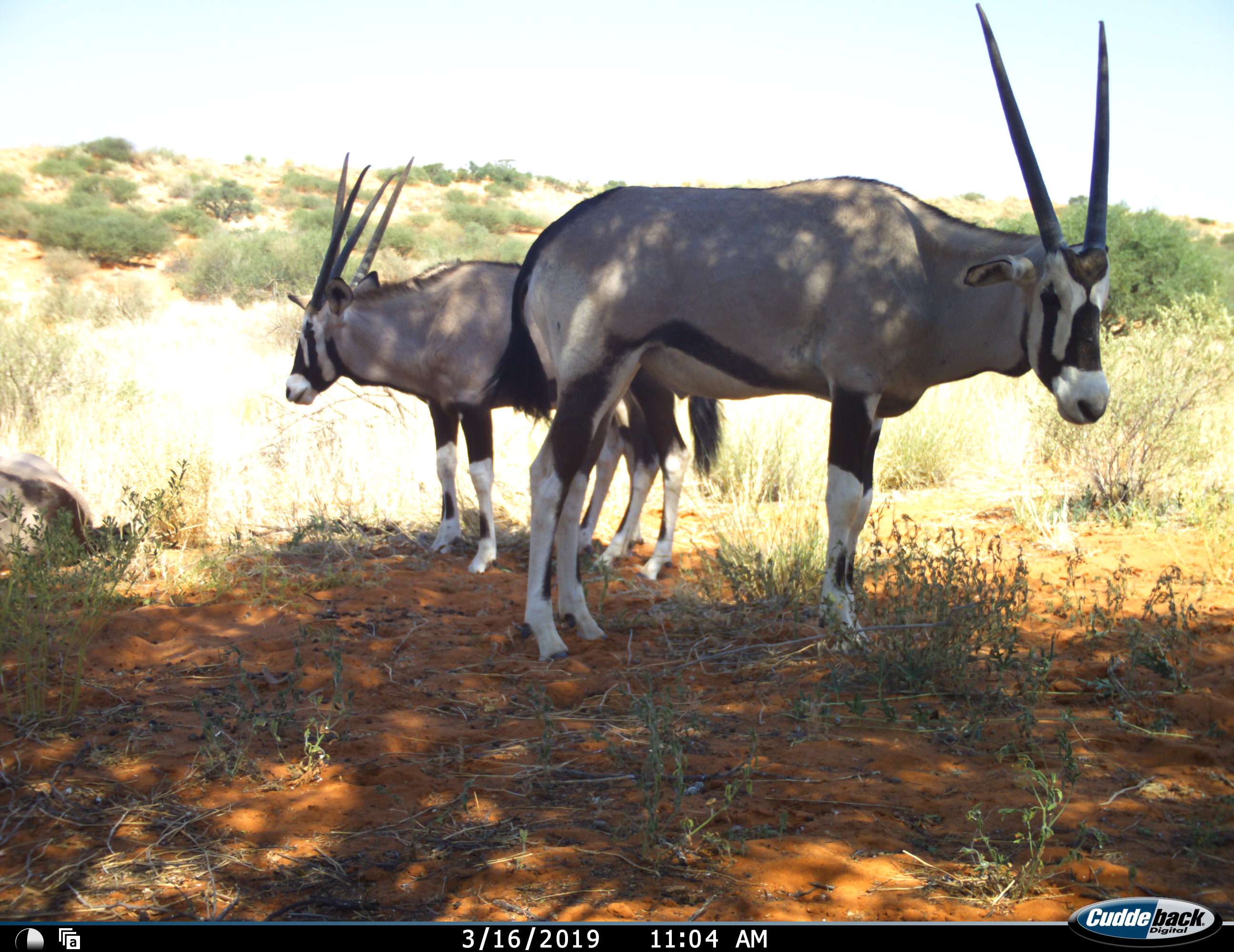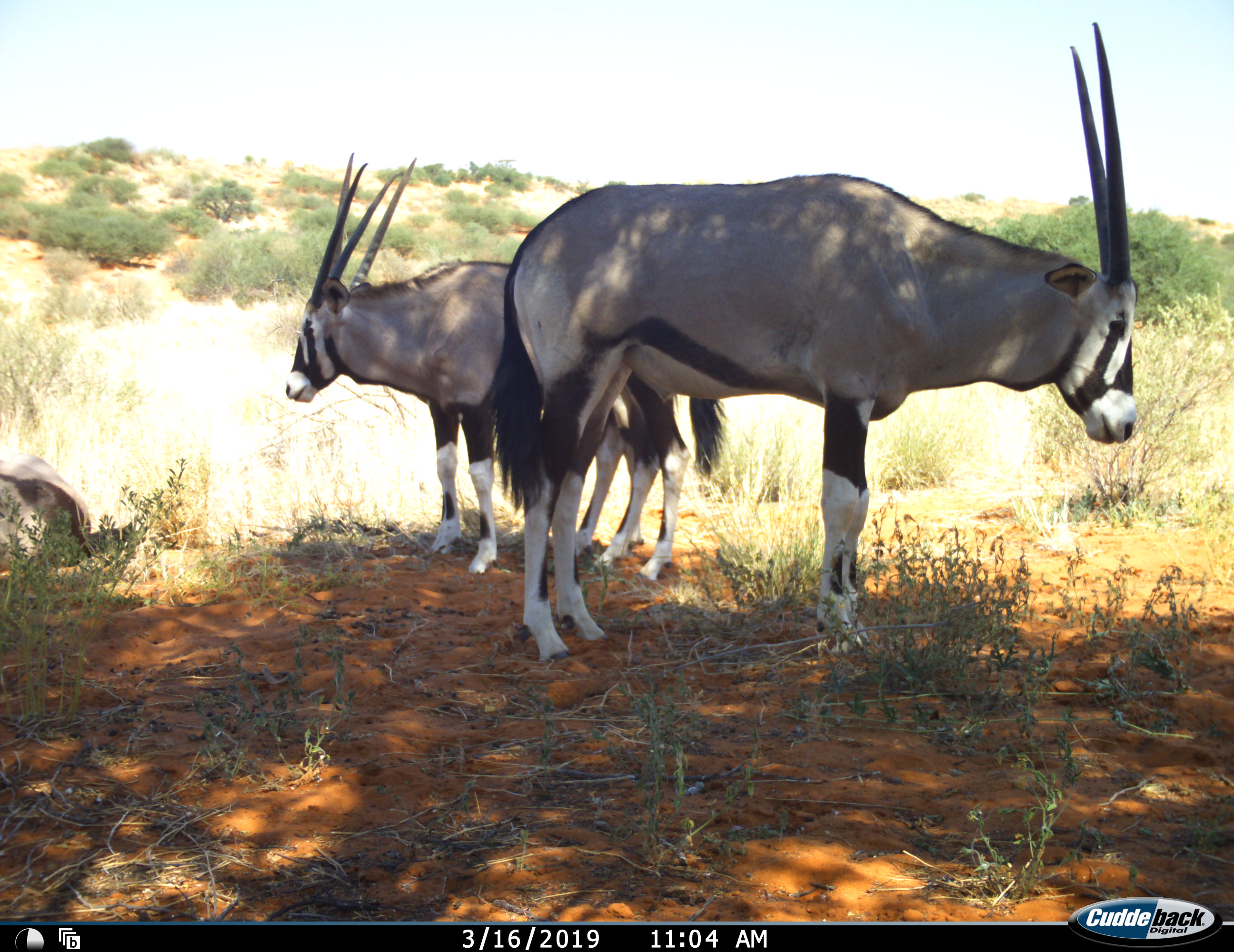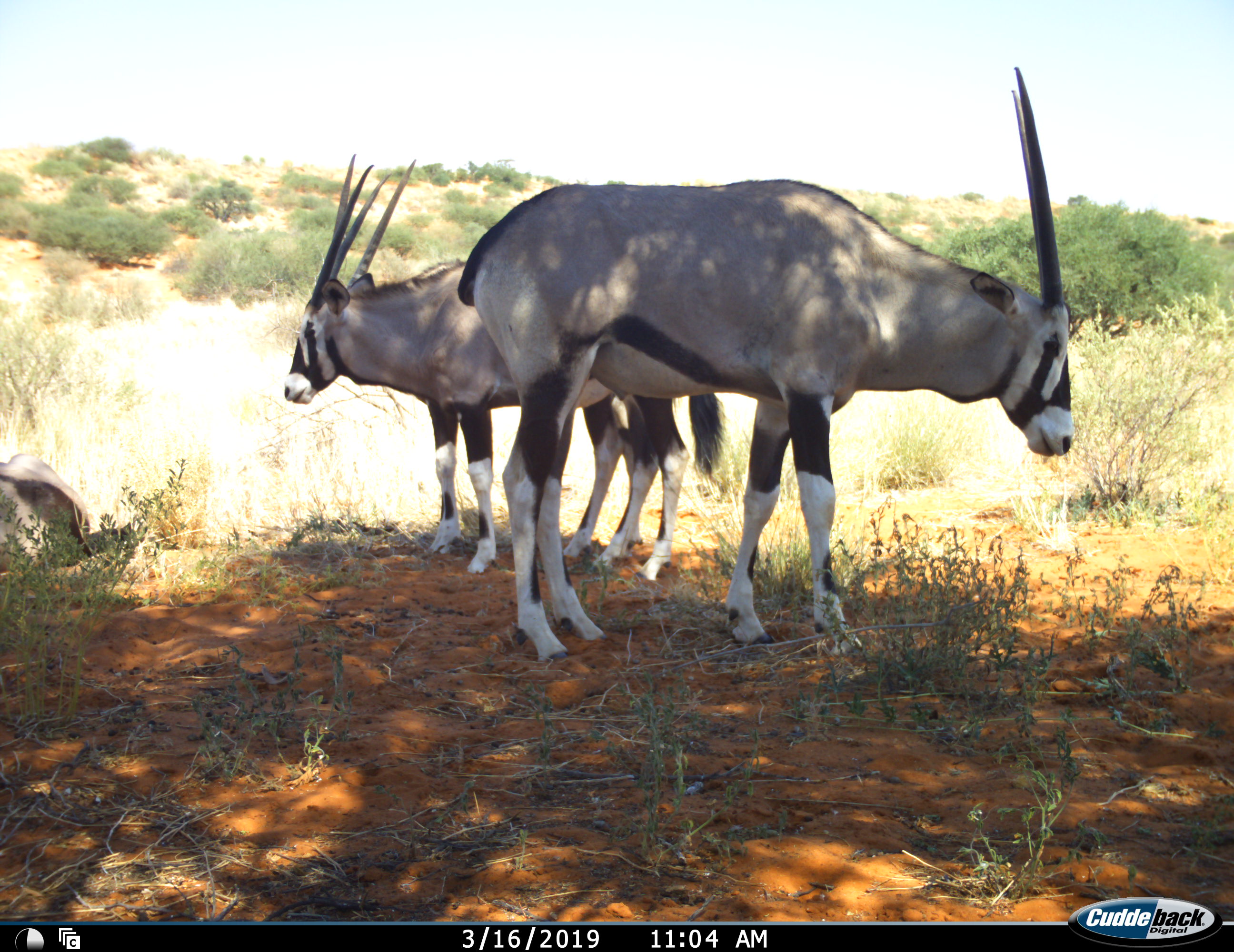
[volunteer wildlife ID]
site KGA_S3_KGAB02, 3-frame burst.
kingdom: Animalia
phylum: Chordata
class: Mammalia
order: Artiodactyla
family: Bovidae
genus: Oryx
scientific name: Oryx gazella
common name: gemsbok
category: oryx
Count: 3.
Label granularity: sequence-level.